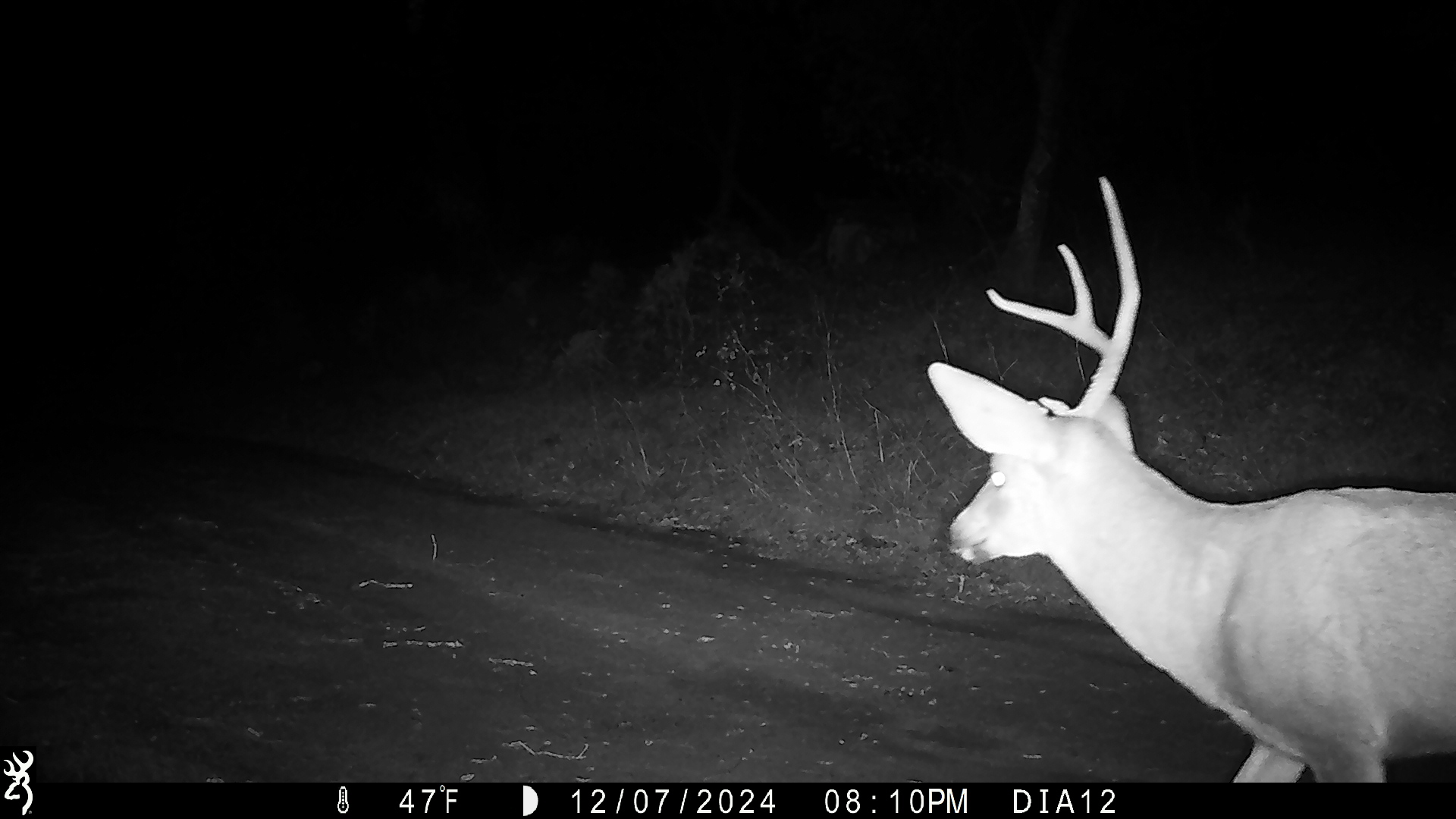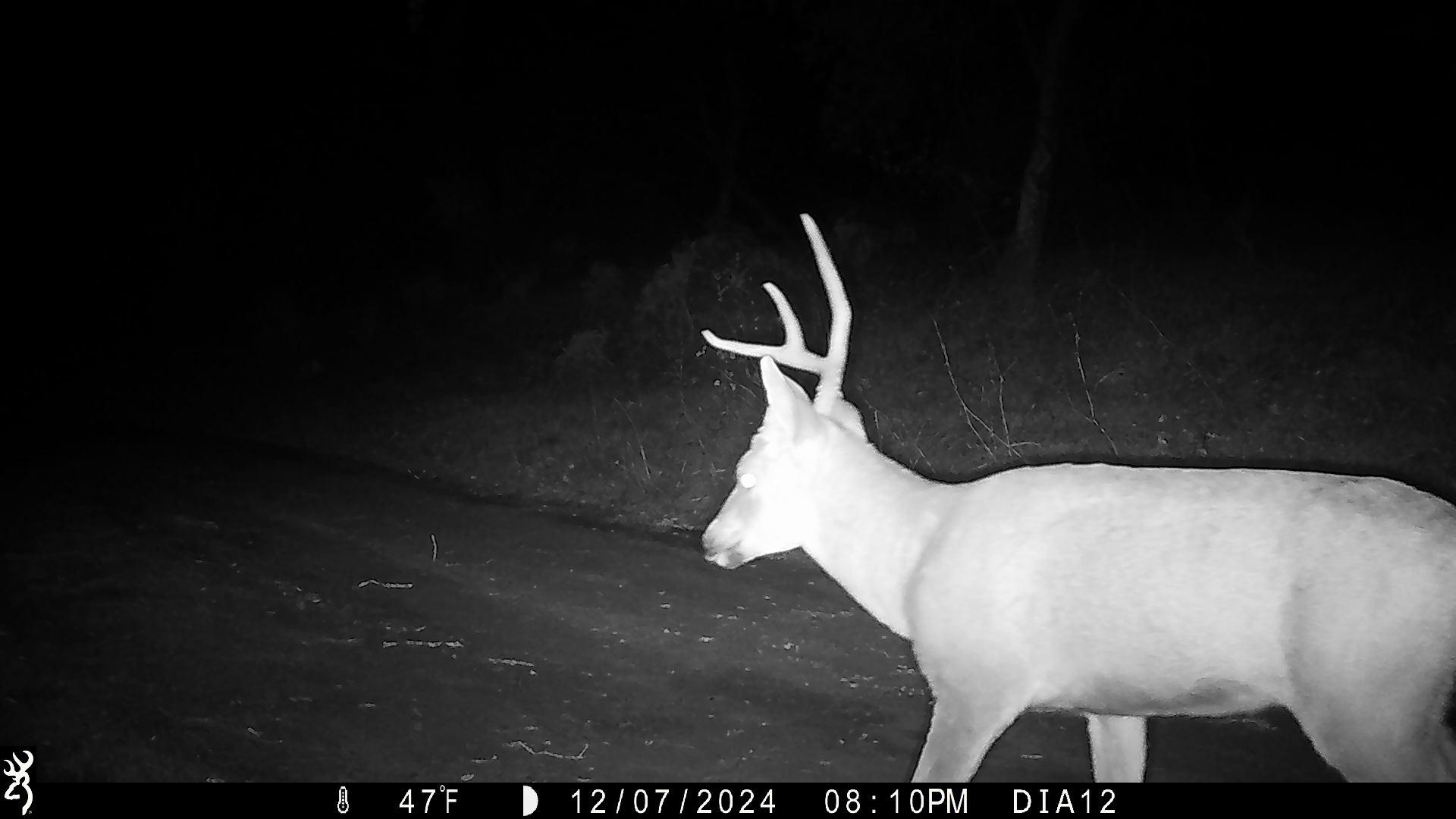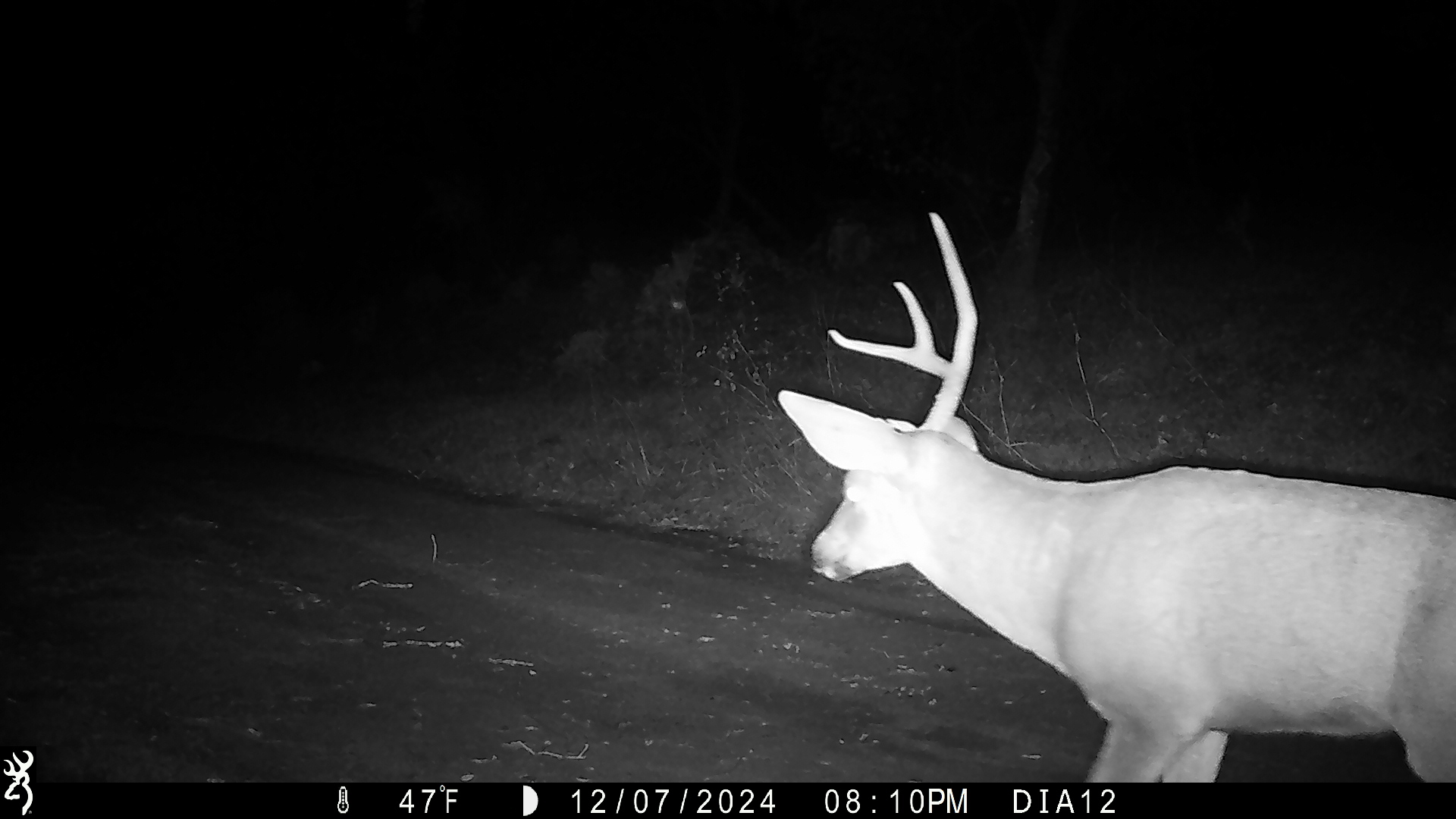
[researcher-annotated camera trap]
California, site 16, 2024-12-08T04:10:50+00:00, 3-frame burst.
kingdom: Animalia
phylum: Chordata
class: Mammalia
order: Artiodactyla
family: Cervidae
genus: Odocoileus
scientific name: Odocoileus hemionus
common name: mule deer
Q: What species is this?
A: Mule deer (Odocoileus hemionus).